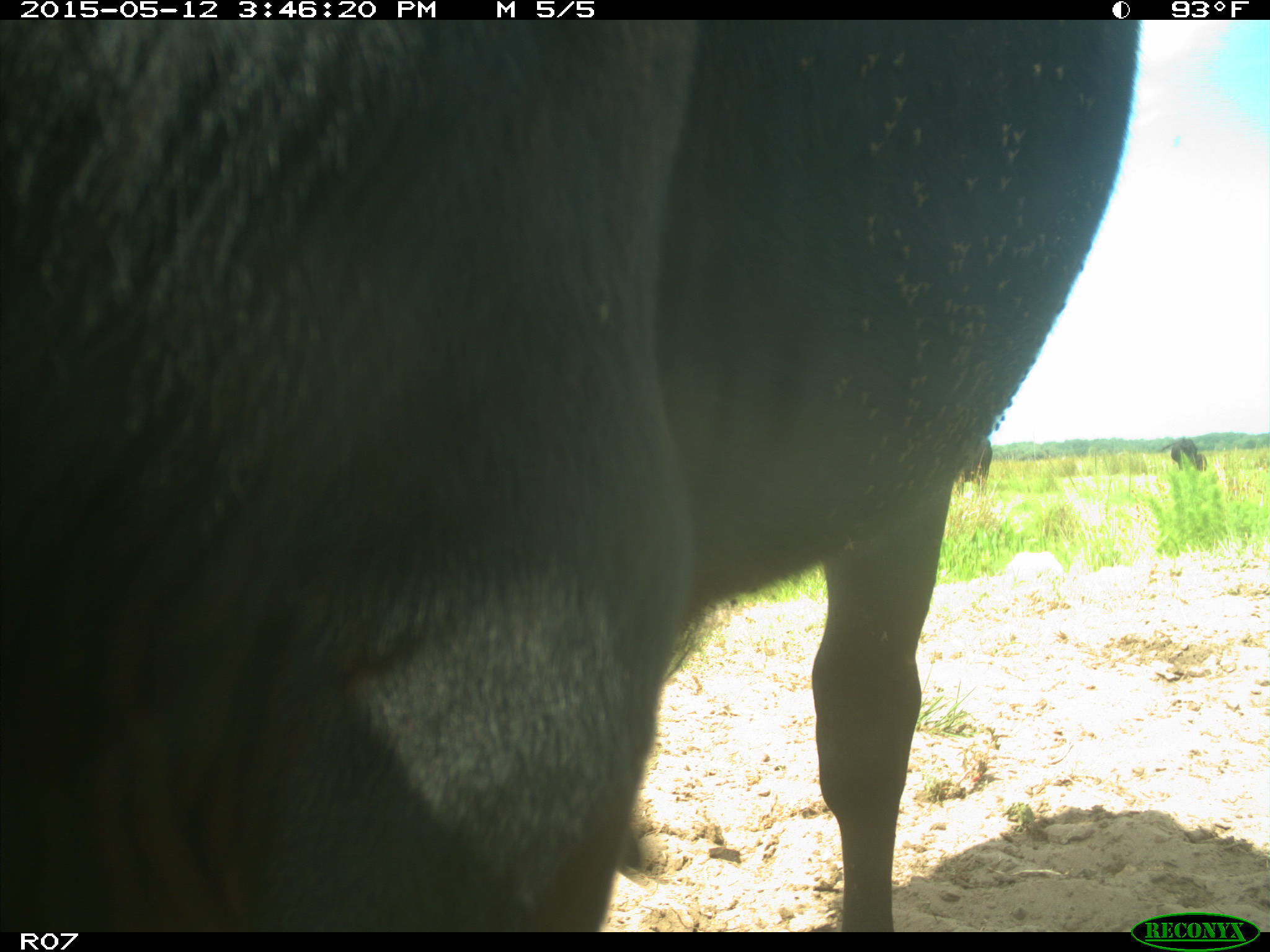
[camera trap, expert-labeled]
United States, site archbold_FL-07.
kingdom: Animalia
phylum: Chordata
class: Mammalia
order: Artiodactyla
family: Bovidae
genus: Bos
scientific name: Bos taurus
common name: domestic cow